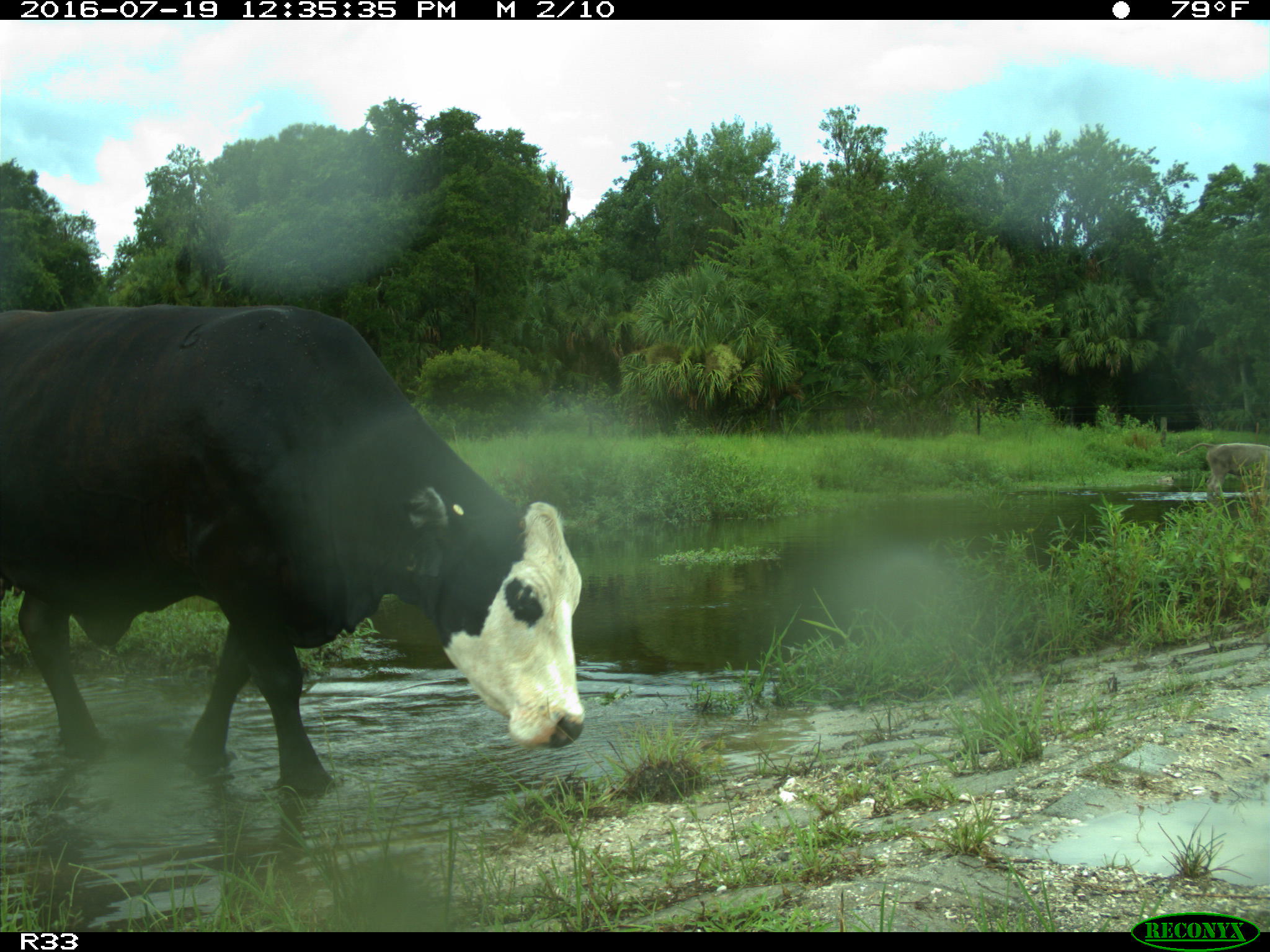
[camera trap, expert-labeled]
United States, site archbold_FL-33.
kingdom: Animalia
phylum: Chordata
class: Mammalia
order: Artiodactyla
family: Bovidae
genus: Bos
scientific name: Bos taurus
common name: domestic cow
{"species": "Bos taurus (domestic cow)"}